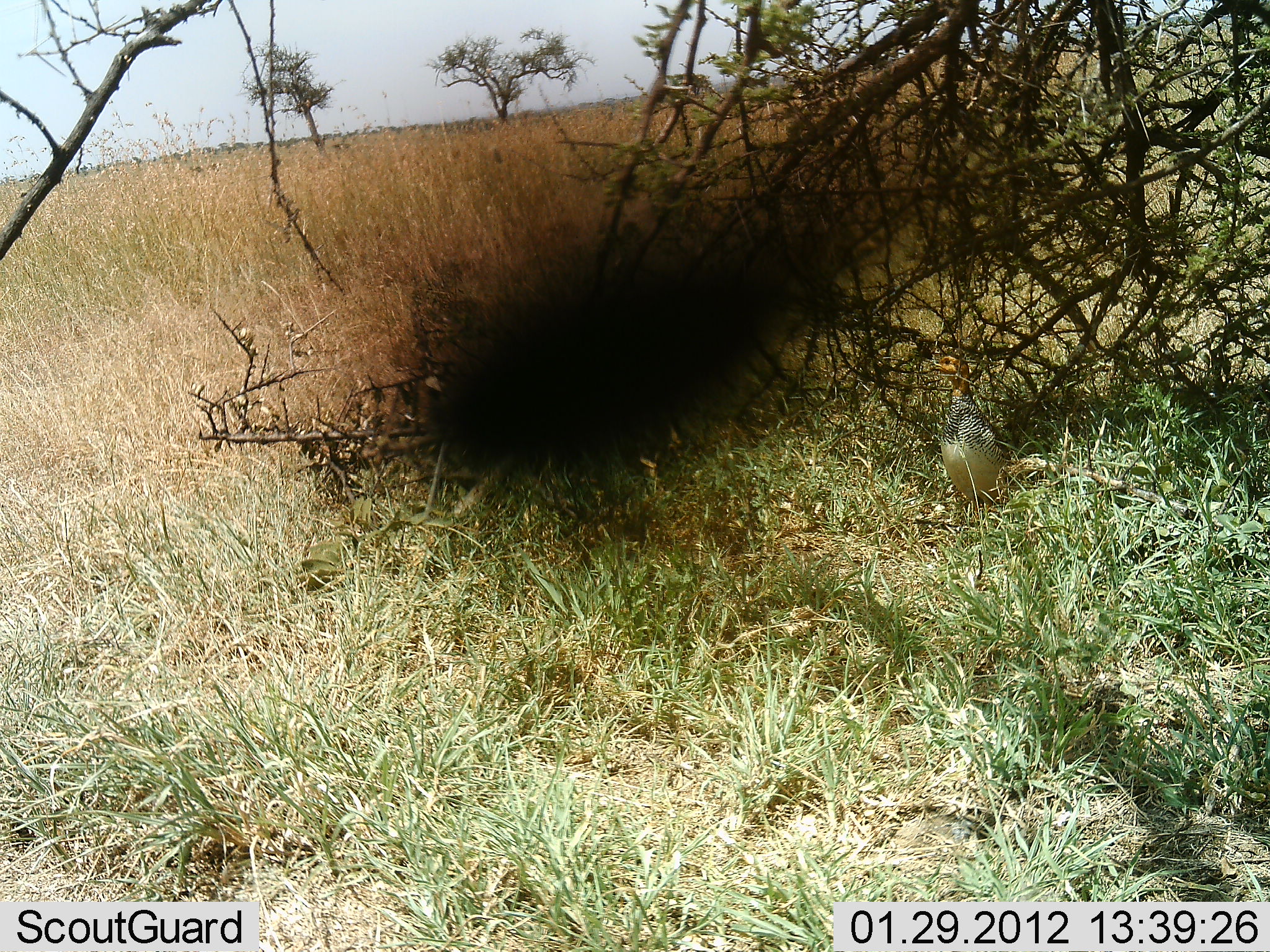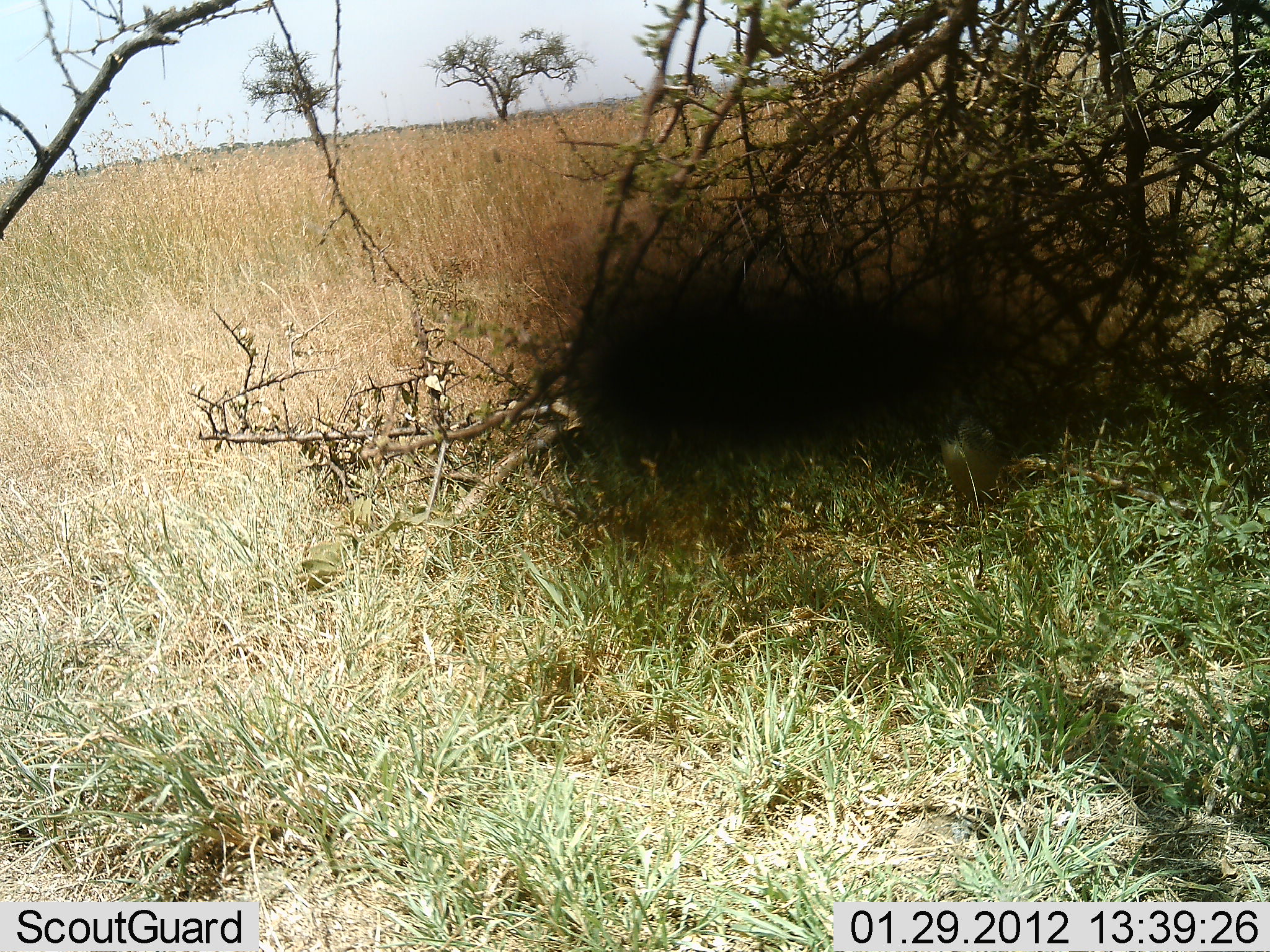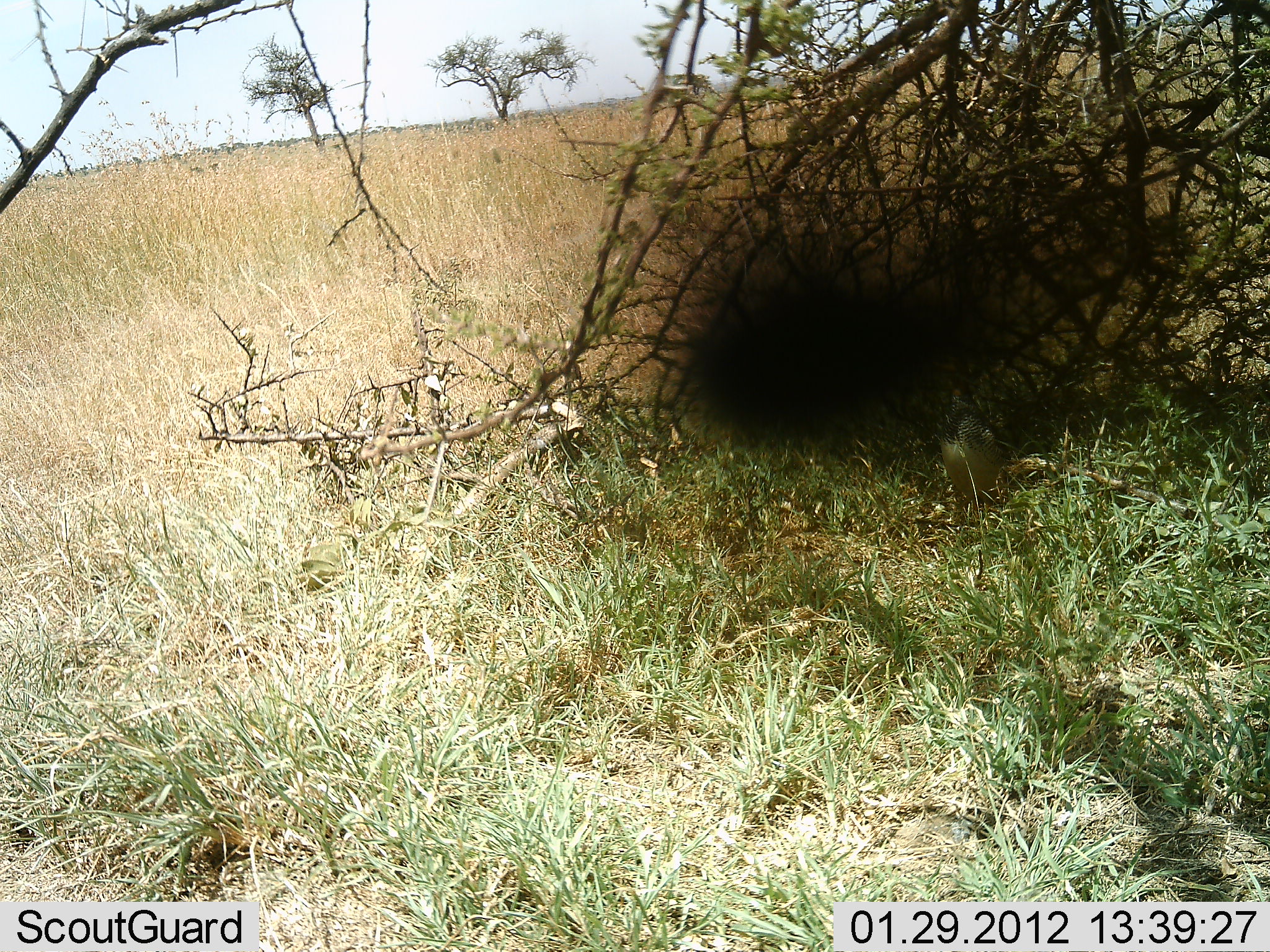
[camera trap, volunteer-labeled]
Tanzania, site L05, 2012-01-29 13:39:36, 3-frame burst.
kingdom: Animalia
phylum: Chordata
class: Aves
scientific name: Aves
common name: bird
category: otherbird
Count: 1.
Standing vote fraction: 85%.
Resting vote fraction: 15%.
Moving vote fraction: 0%.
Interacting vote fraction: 0%.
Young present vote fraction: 0%.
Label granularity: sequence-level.